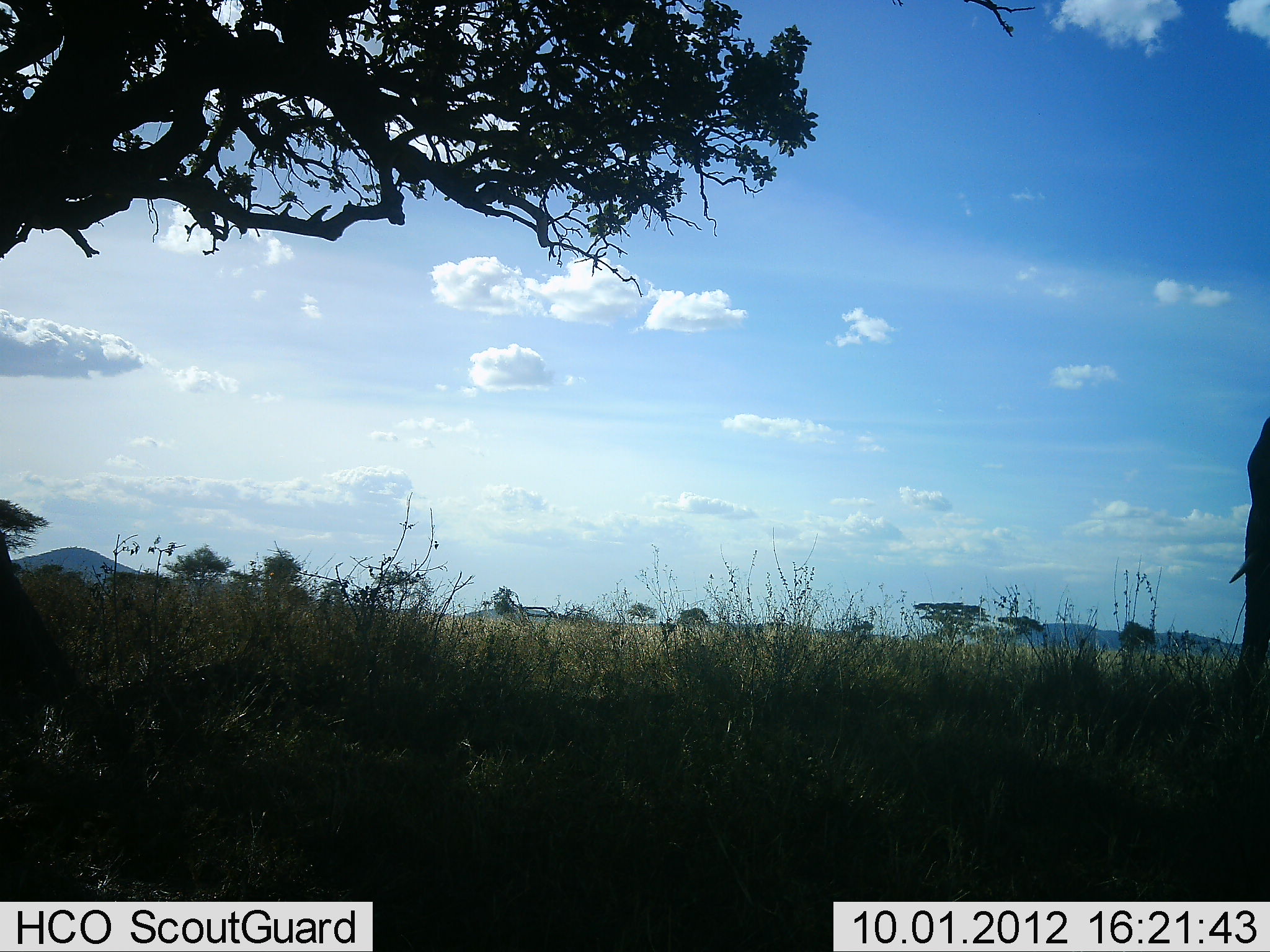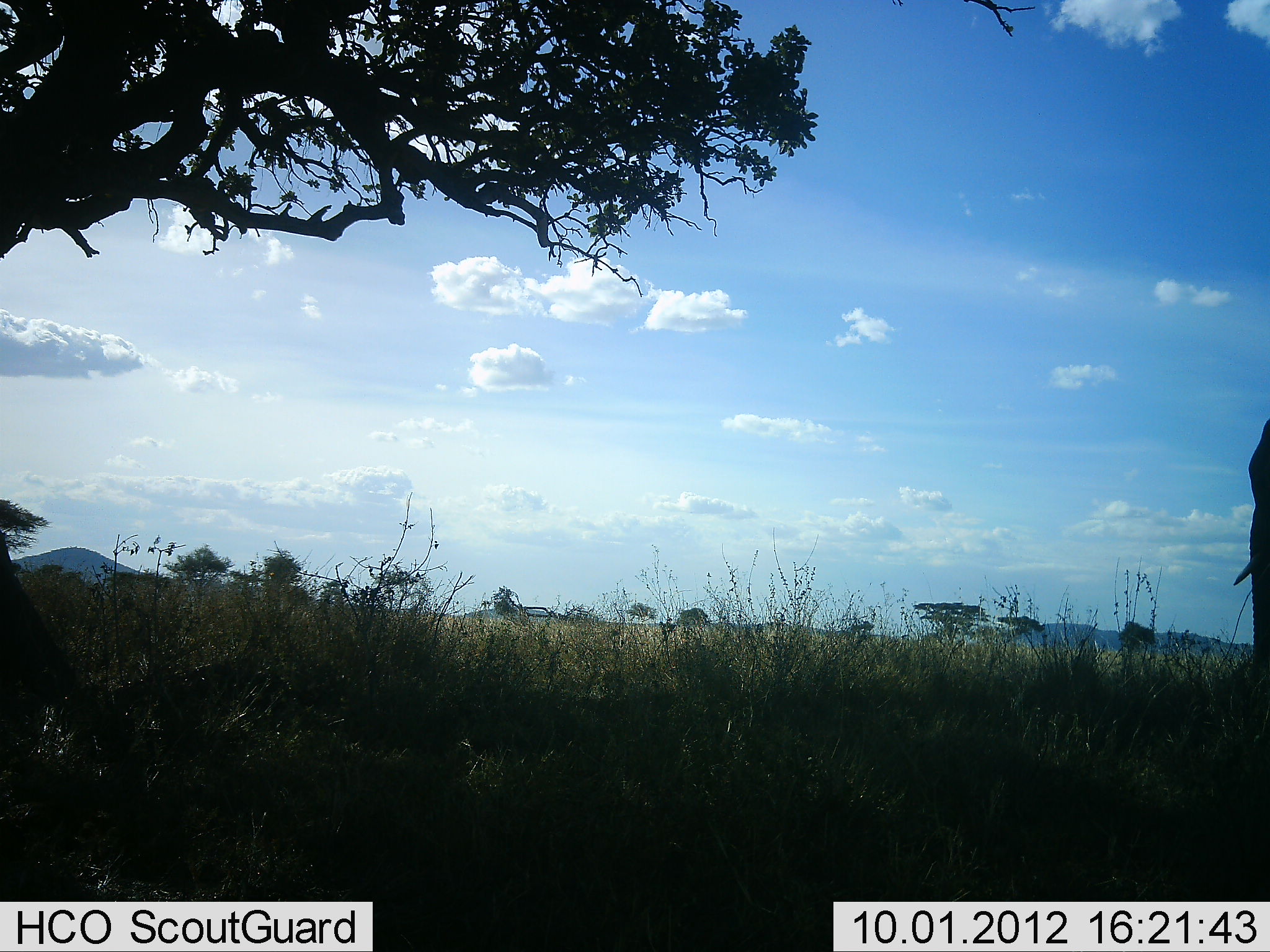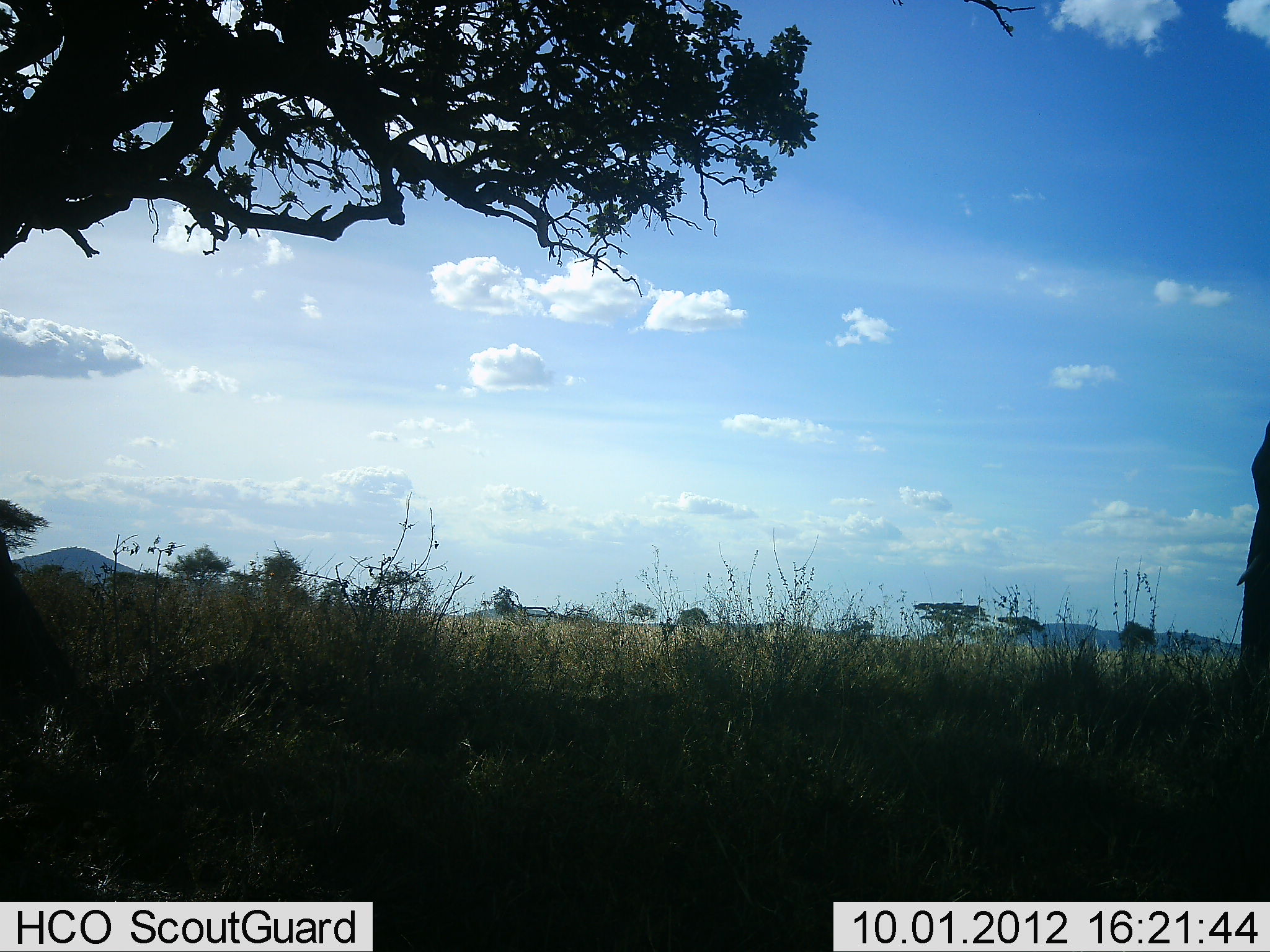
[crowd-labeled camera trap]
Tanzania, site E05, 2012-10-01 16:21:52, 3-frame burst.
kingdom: Animalia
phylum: Chordata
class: Mammalia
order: Proboscidea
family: Elephantidae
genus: Loxodonta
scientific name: Loxodonta africana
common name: african bush elephant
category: elephant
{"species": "elephant (african bush elephant) (Loxodonta africana)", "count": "1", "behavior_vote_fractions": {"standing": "82%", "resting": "0%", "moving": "9%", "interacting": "0%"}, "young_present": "0%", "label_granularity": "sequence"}